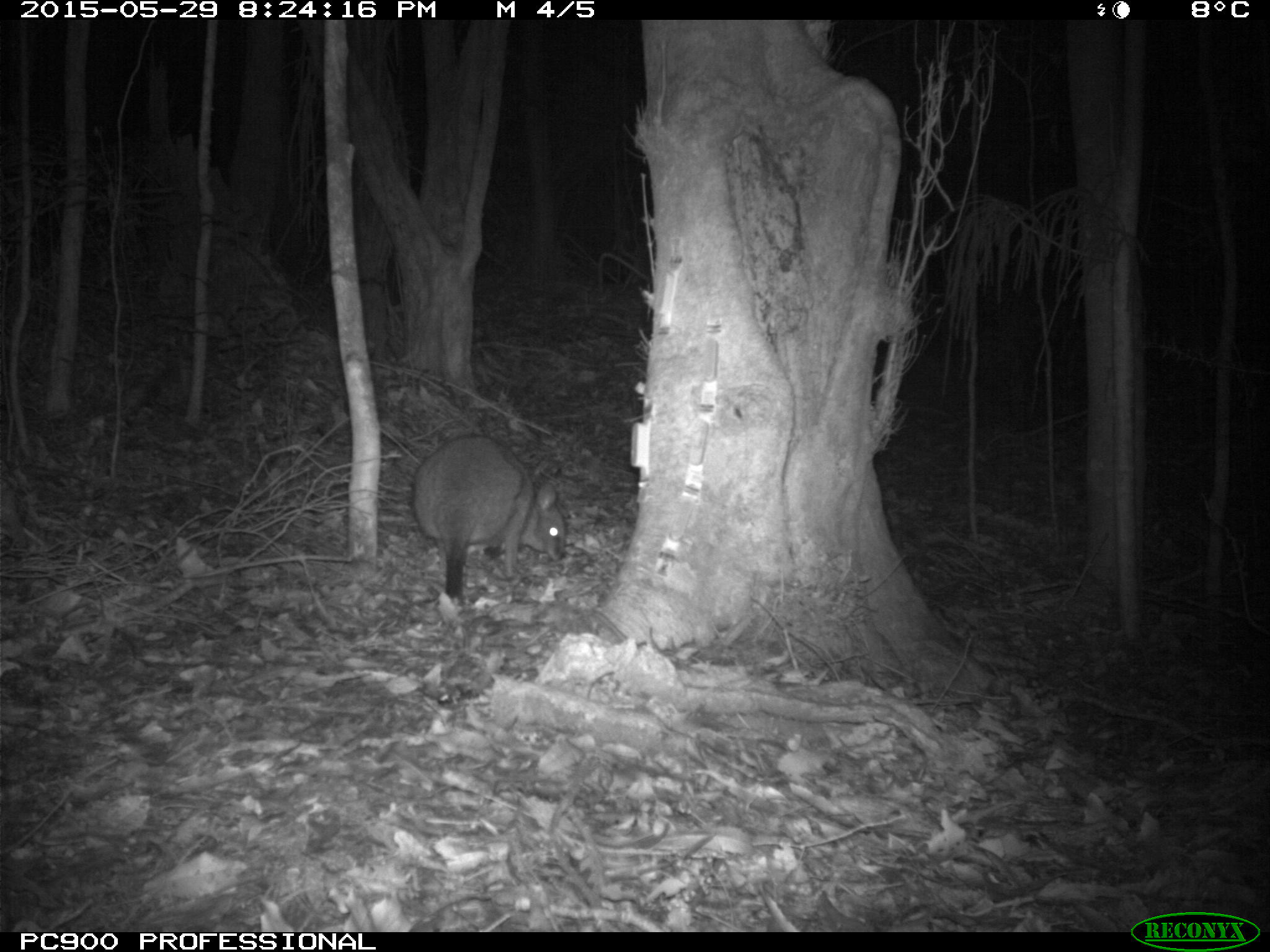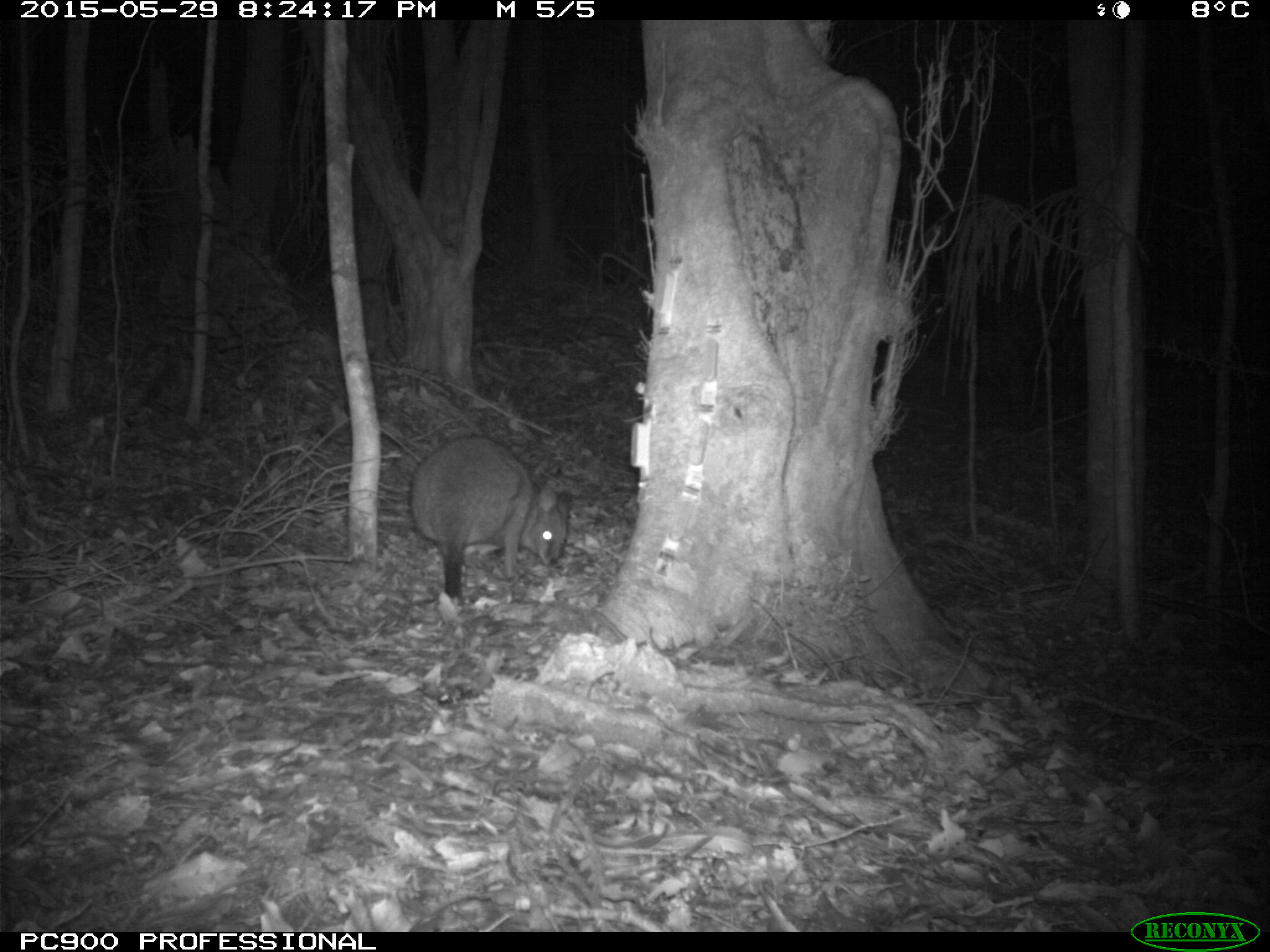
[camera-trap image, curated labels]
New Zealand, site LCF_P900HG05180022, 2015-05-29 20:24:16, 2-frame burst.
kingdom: Animalia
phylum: Chordata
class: Mammalia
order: Diprotodontia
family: Macropodidae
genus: Notamacropus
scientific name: Notamacropus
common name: wallaby